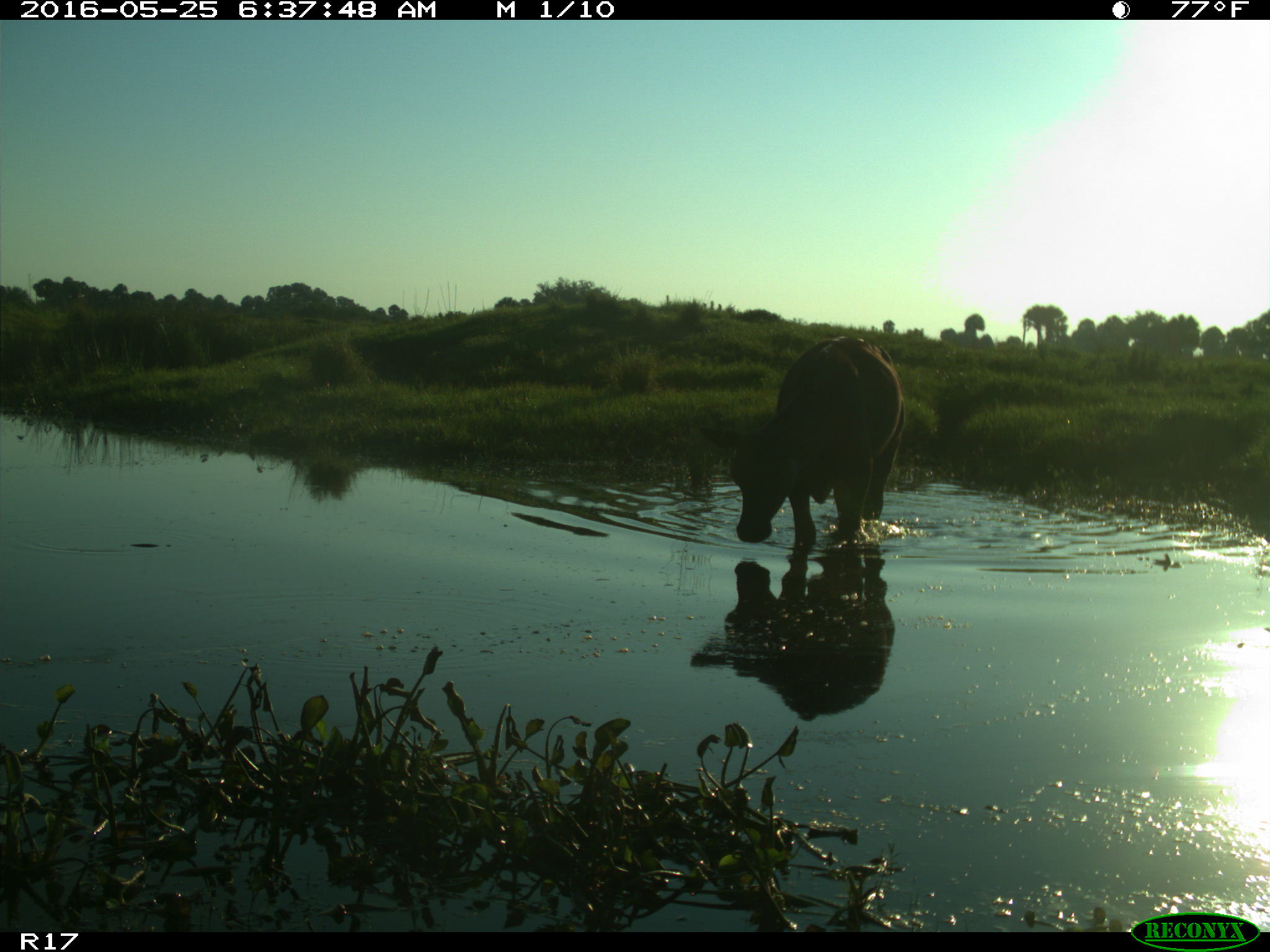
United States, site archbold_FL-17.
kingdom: Animalia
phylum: Chordata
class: Mammalia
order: Artiodactyla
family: Bovidae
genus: Bos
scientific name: Bos taurus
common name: domestic cow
Bos taurus (domestic cow).